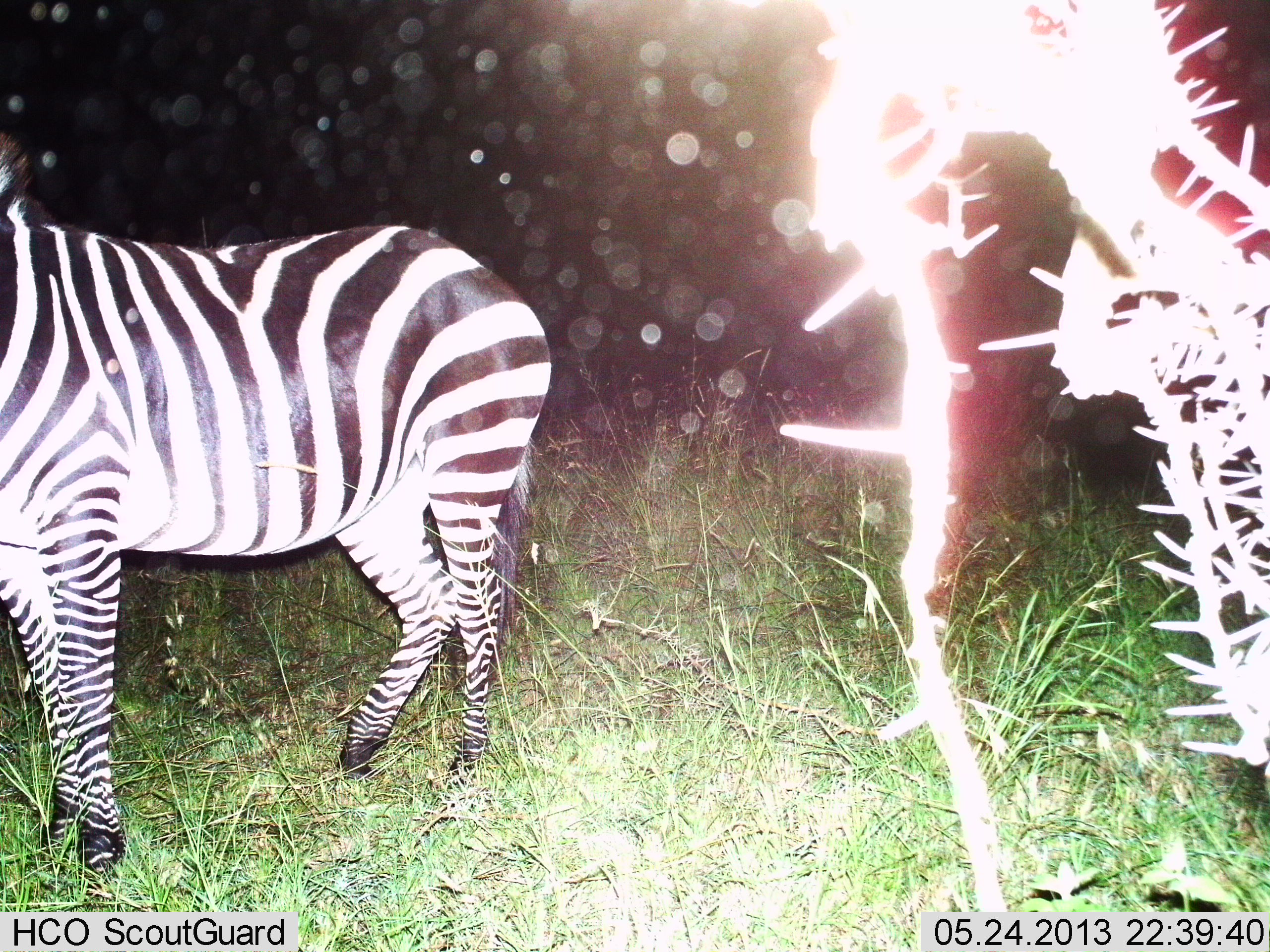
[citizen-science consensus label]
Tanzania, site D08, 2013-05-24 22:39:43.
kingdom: Animalia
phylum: Chordata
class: Mammalia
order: Perissodactyla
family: Equidae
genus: Equus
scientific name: Equus quagga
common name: plains zebra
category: zebra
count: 1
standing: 95%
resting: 5%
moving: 3%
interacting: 0%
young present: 0%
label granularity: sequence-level